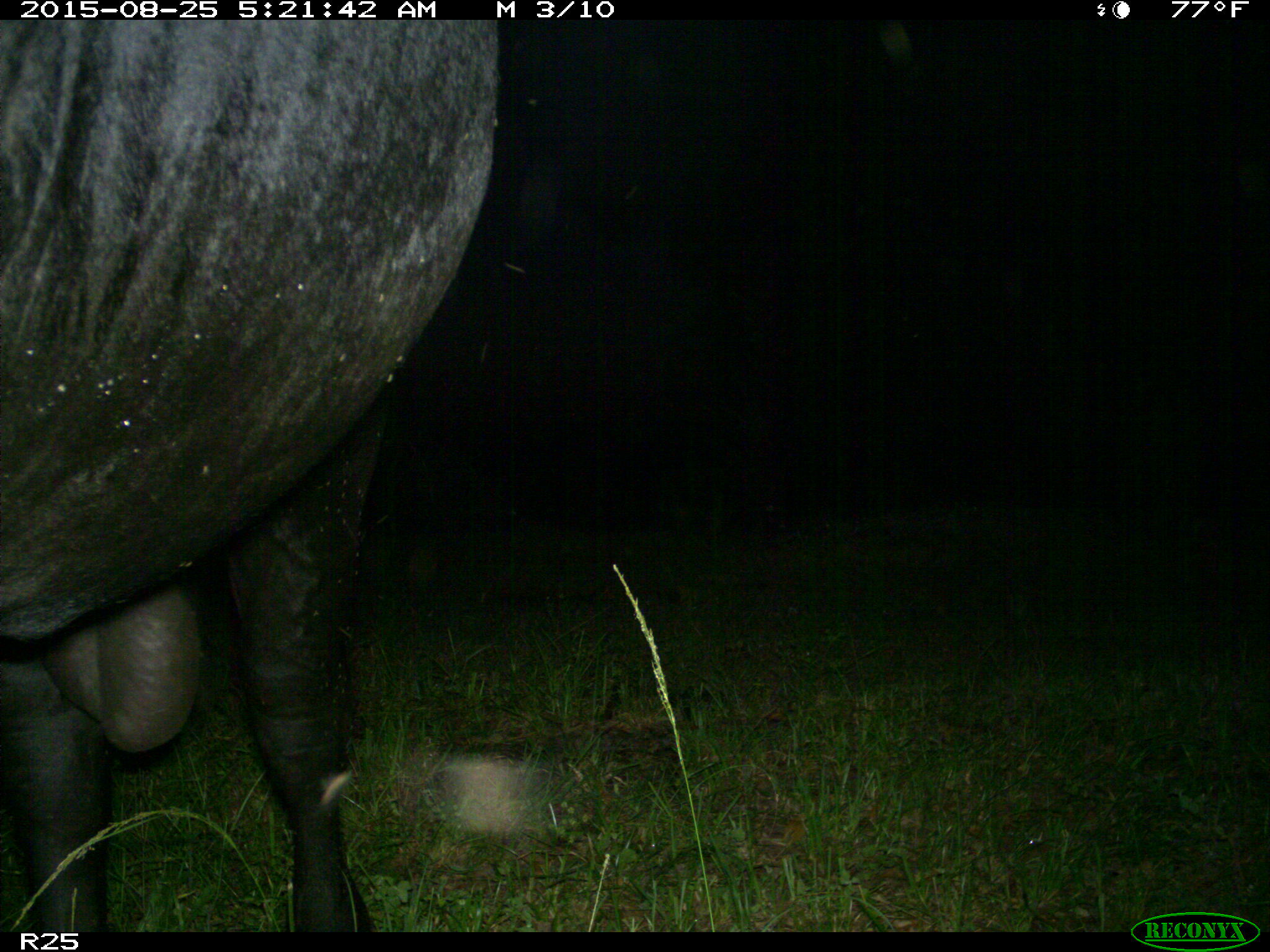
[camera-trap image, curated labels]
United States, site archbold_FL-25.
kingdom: Animalia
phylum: Chordata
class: Mammalia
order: Artiodactyla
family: Bovidae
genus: Bos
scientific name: Bos taurus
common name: domestic cow